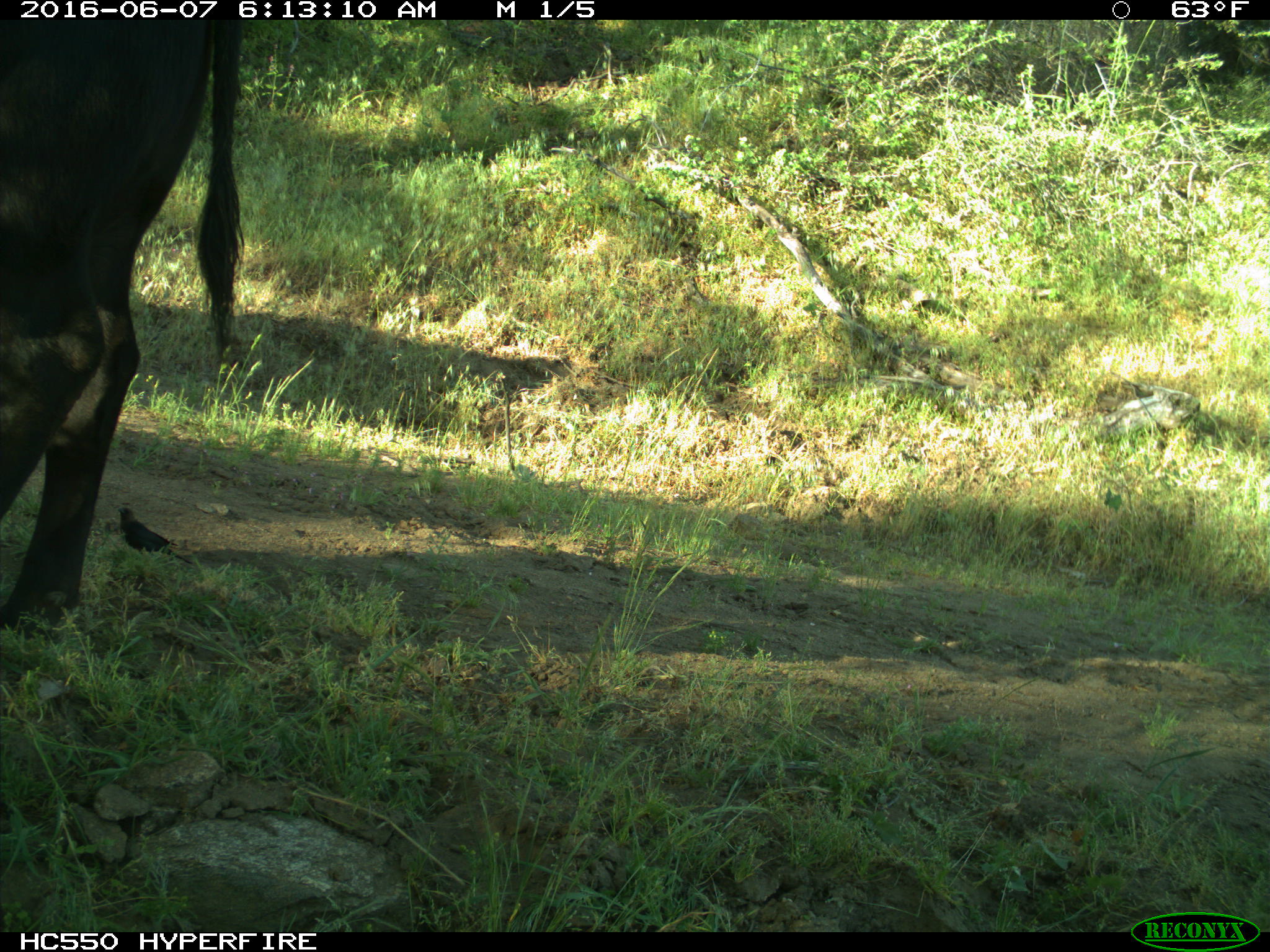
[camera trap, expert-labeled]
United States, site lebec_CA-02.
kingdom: Animalia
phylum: Chordata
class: Mammalia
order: Artiodactyla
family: Bovidae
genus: Bos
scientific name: Bos taurus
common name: domestic cow